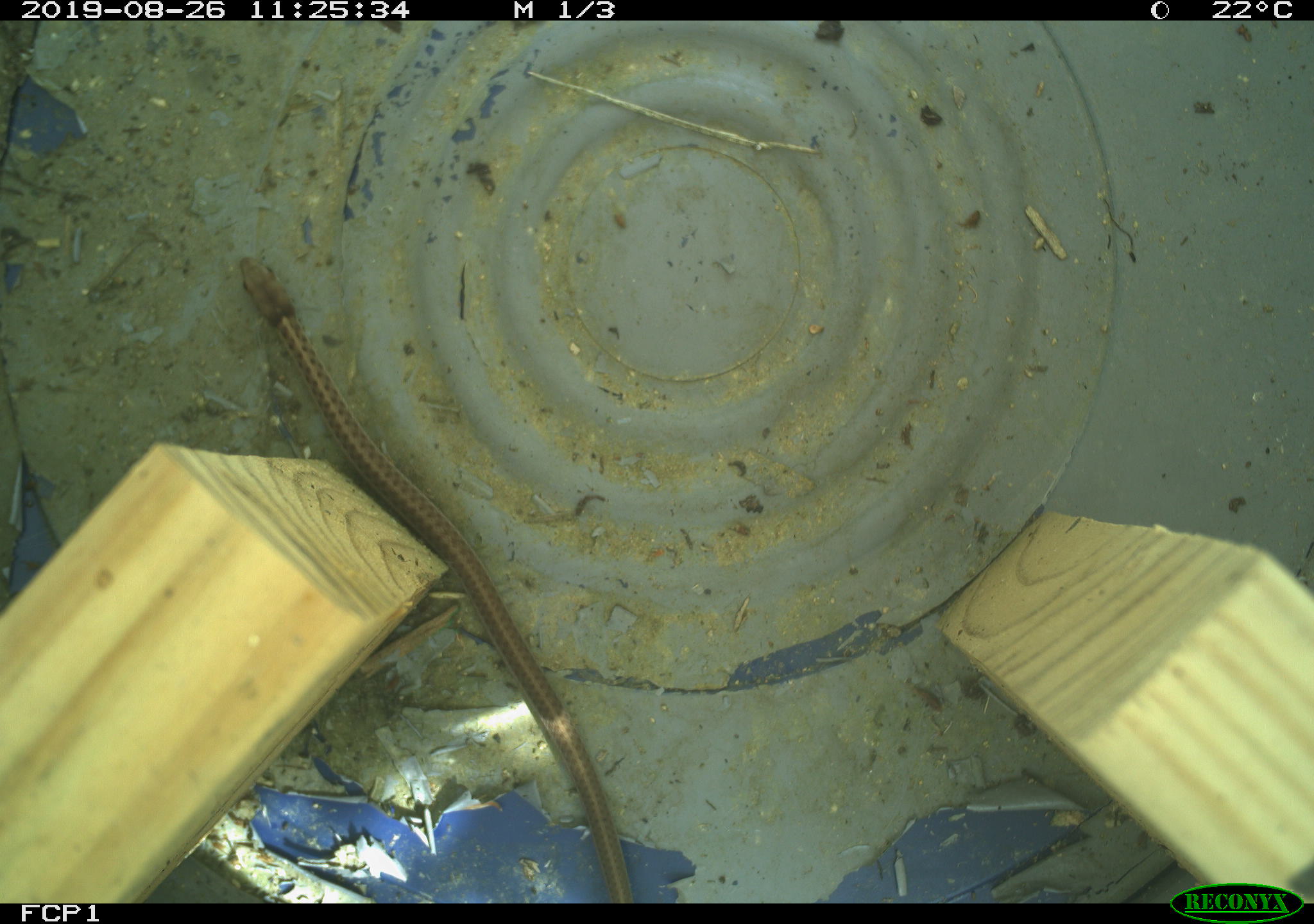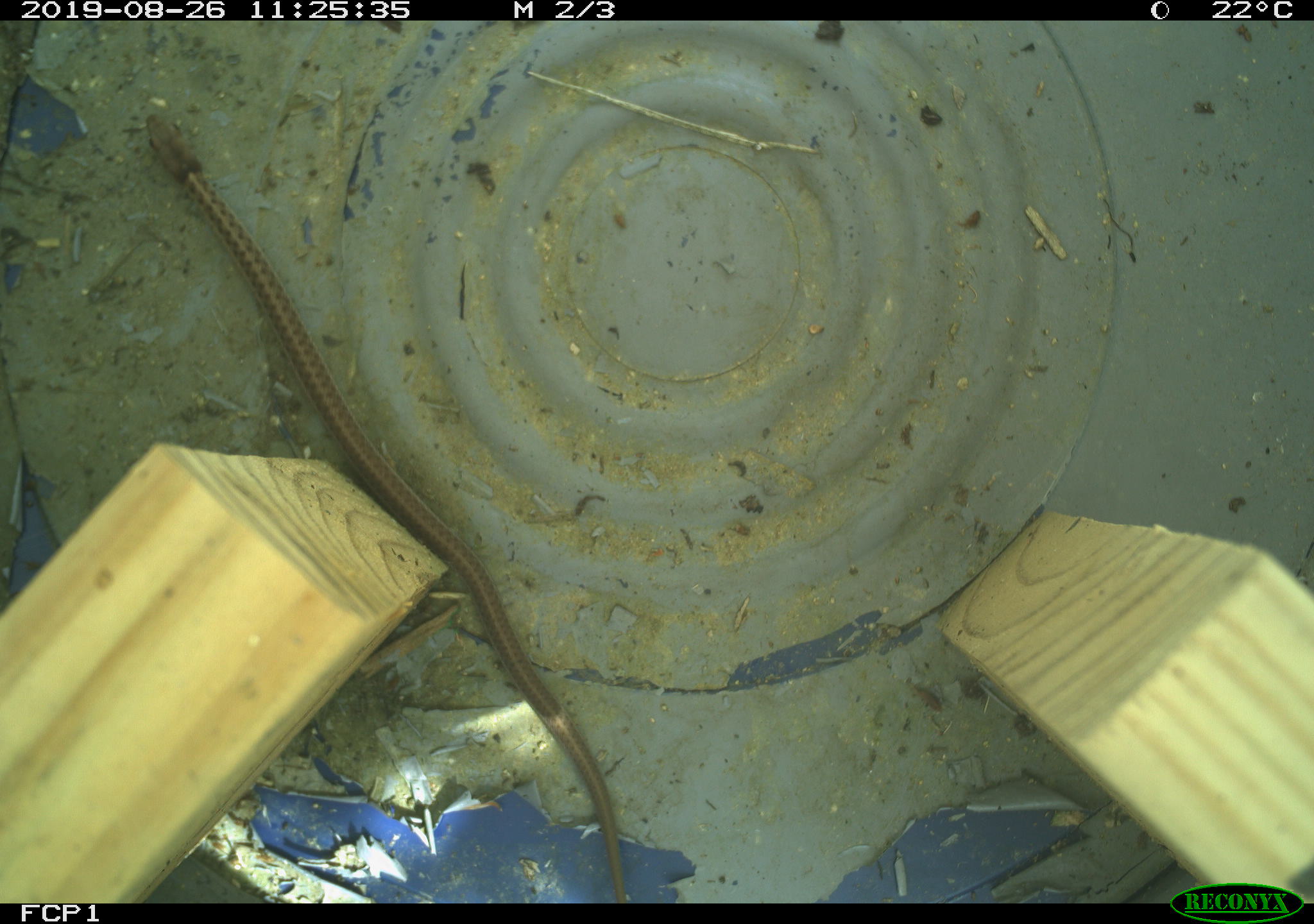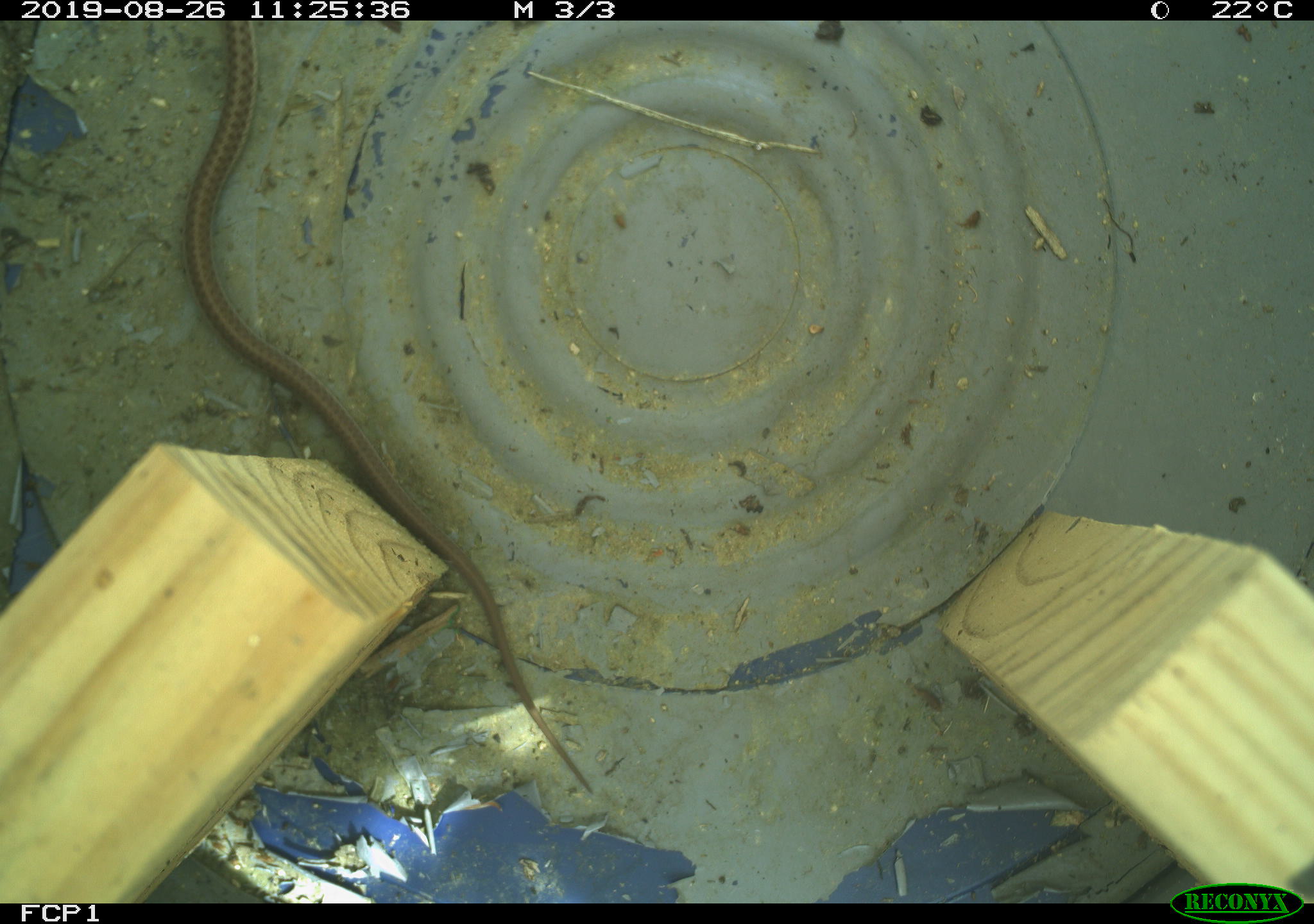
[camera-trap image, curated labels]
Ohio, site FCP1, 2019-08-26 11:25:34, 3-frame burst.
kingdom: Animalia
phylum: Chordata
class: Reptilia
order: Squamata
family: Colubridae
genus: Thamnophis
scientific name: Thamnophis sirtalis sirtalis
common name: eastern gartersnake